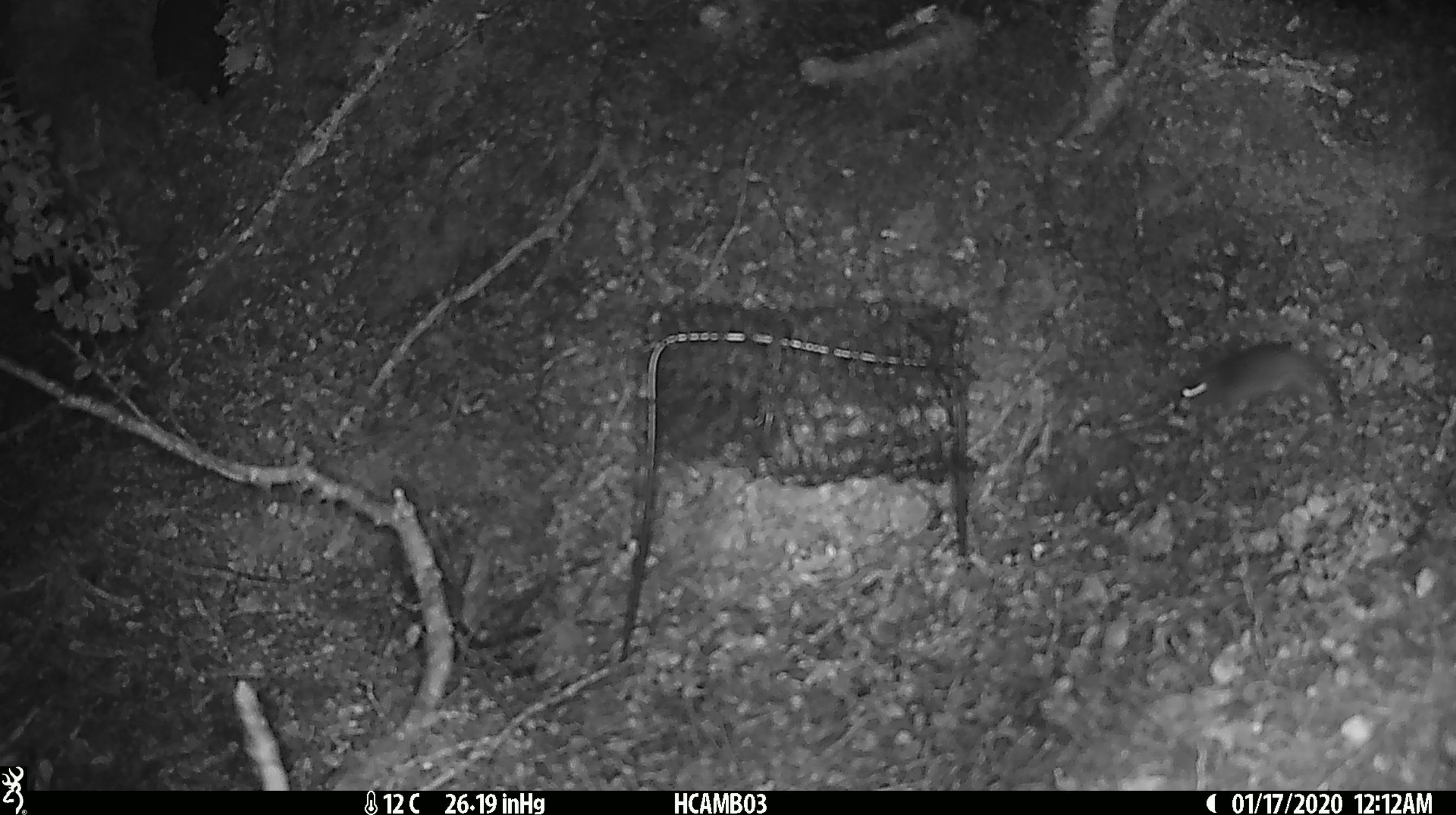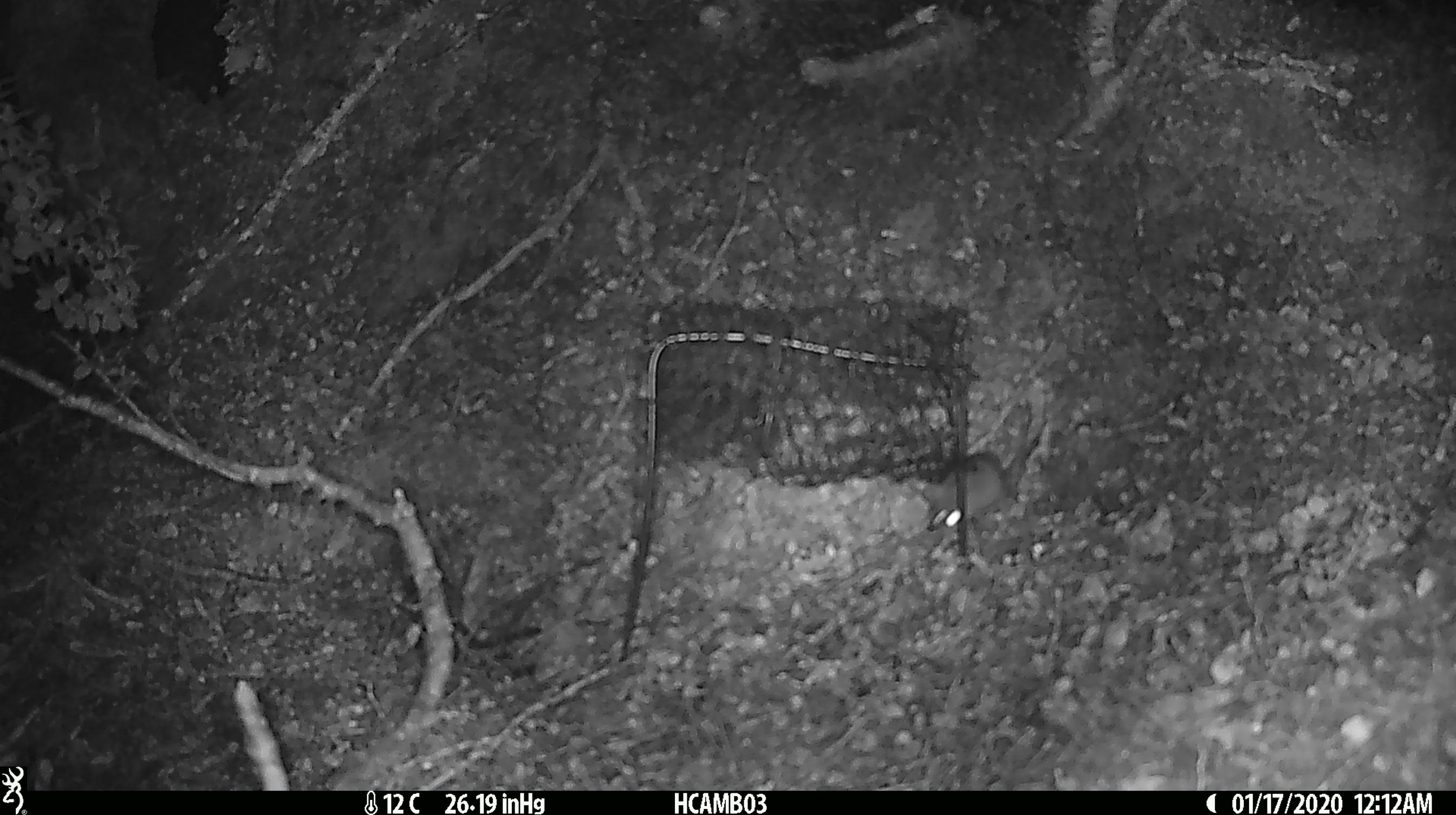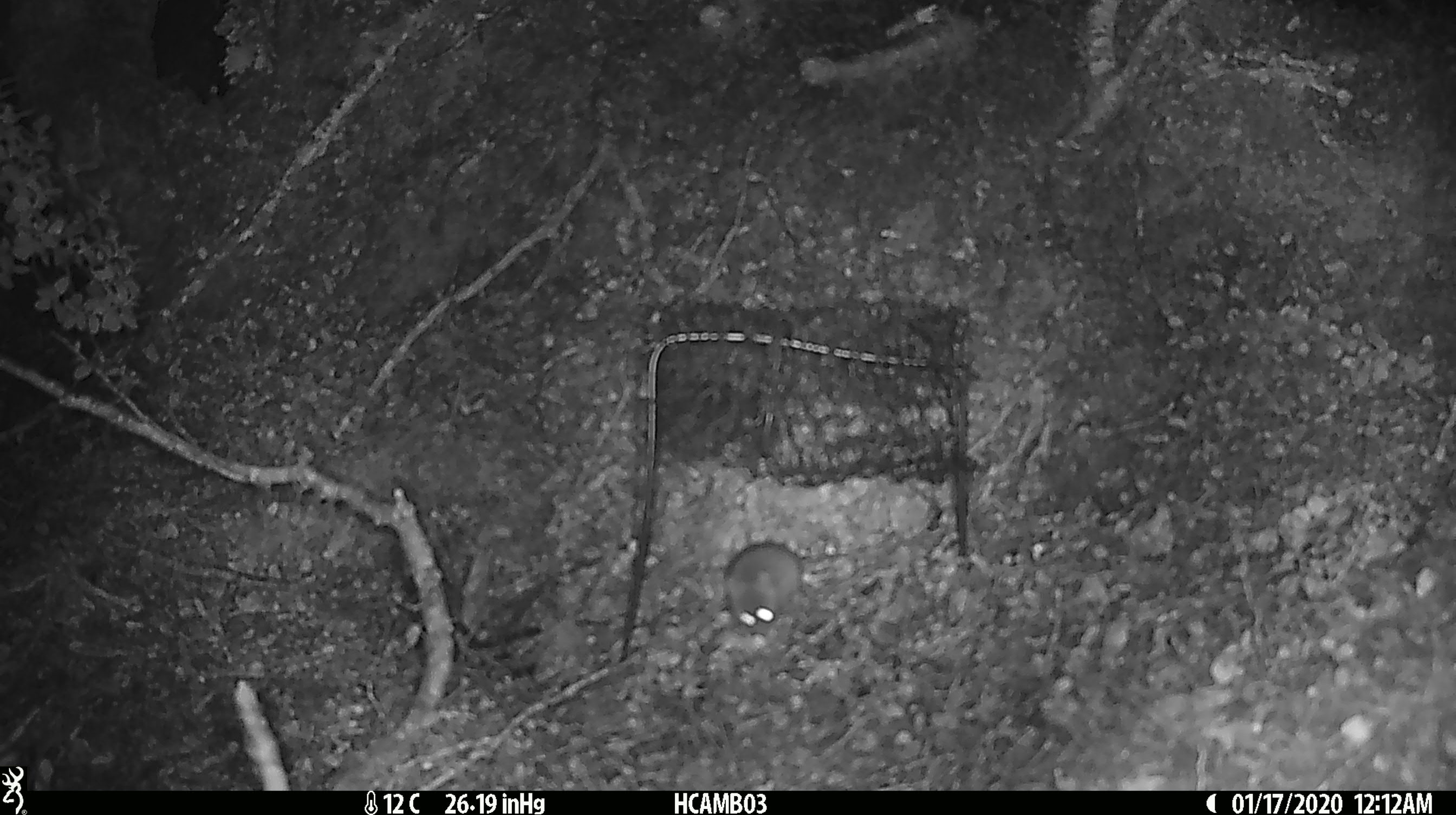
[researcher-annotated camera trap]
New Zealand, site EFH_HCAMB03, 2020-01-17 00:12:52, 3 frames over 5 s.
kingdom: Animalia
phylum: Chordata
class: Mammalia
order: Rodentia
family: Muridae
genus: Mus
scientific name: Mus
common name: mouse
Mouse (Mus).